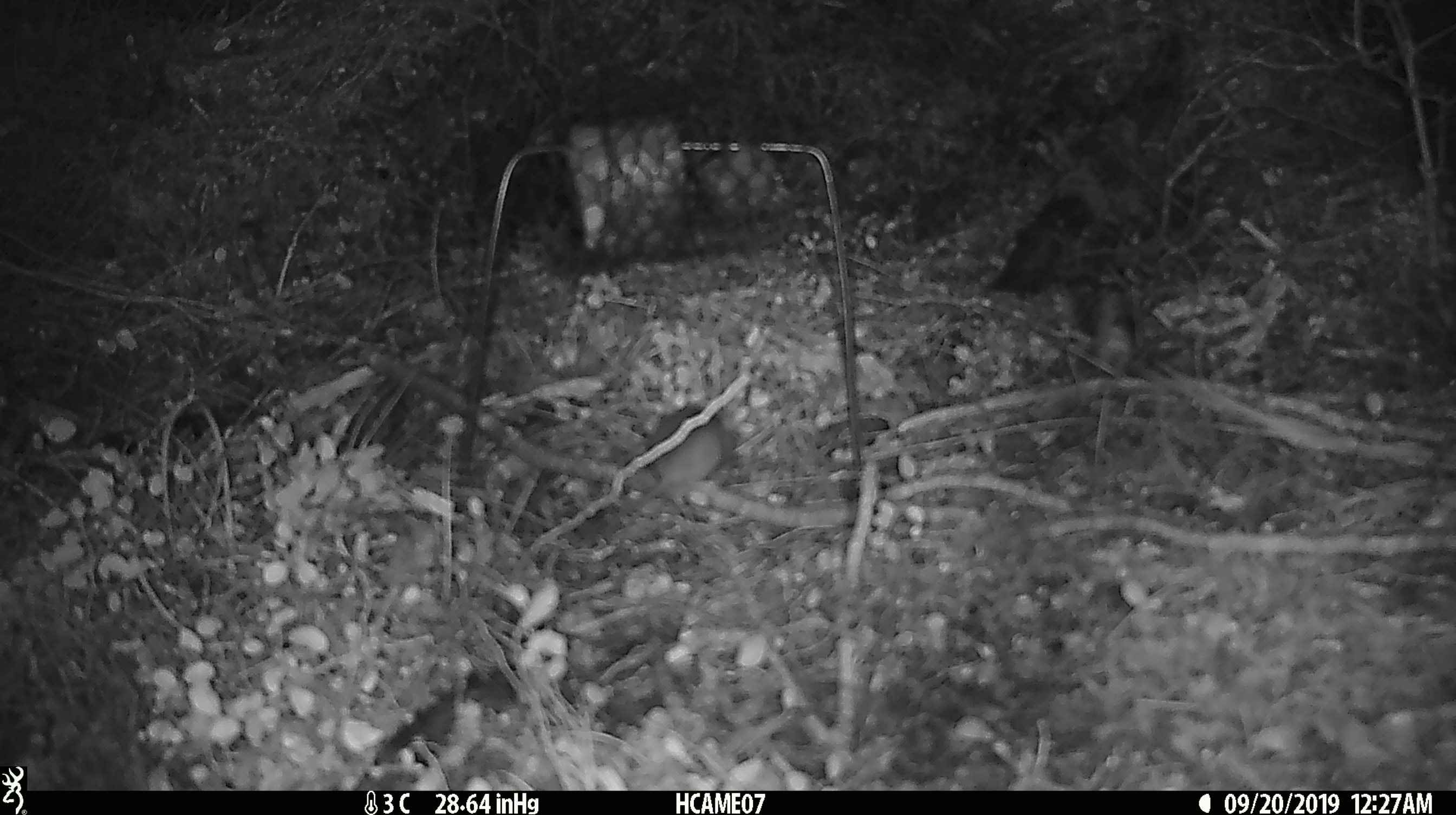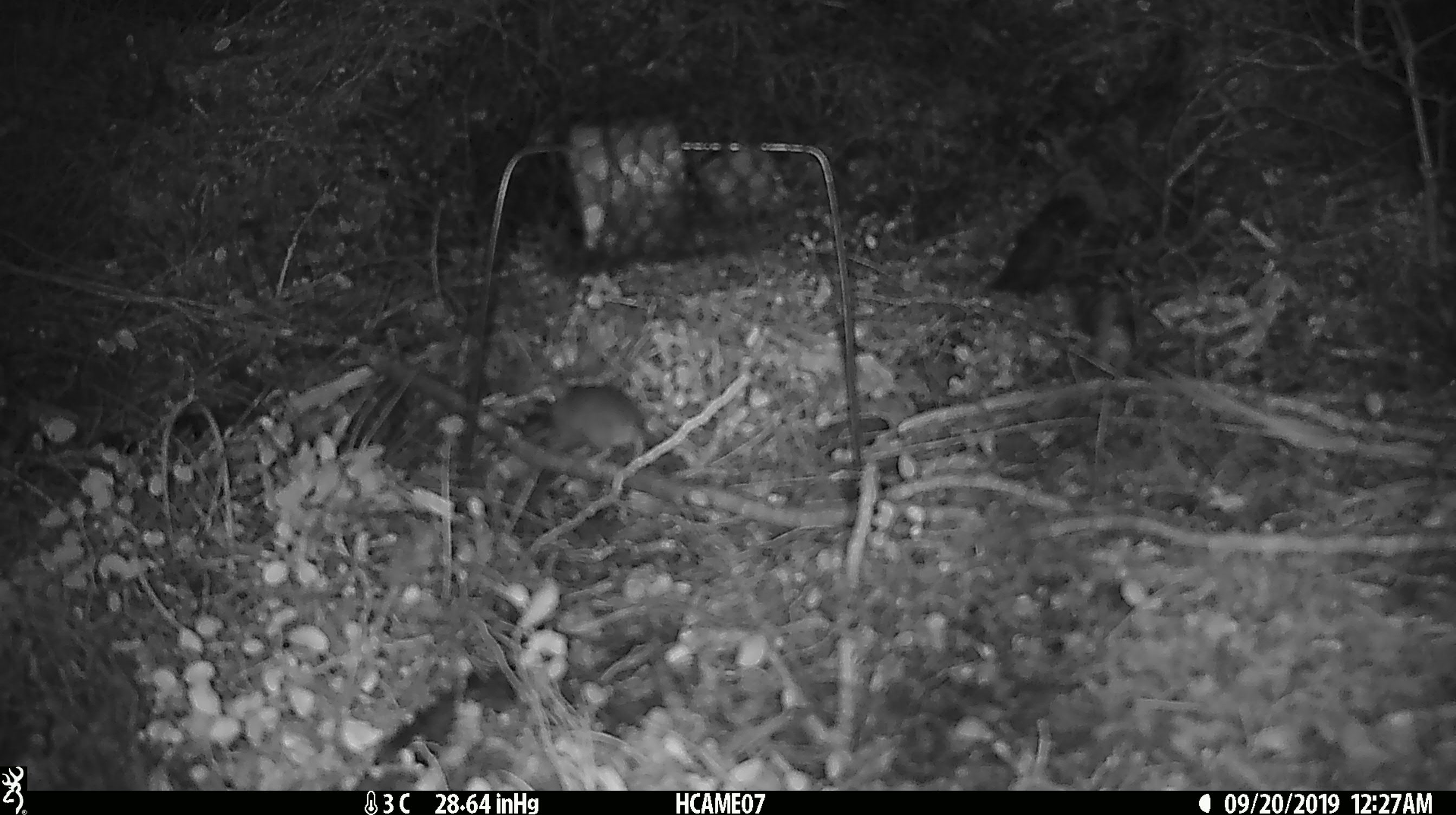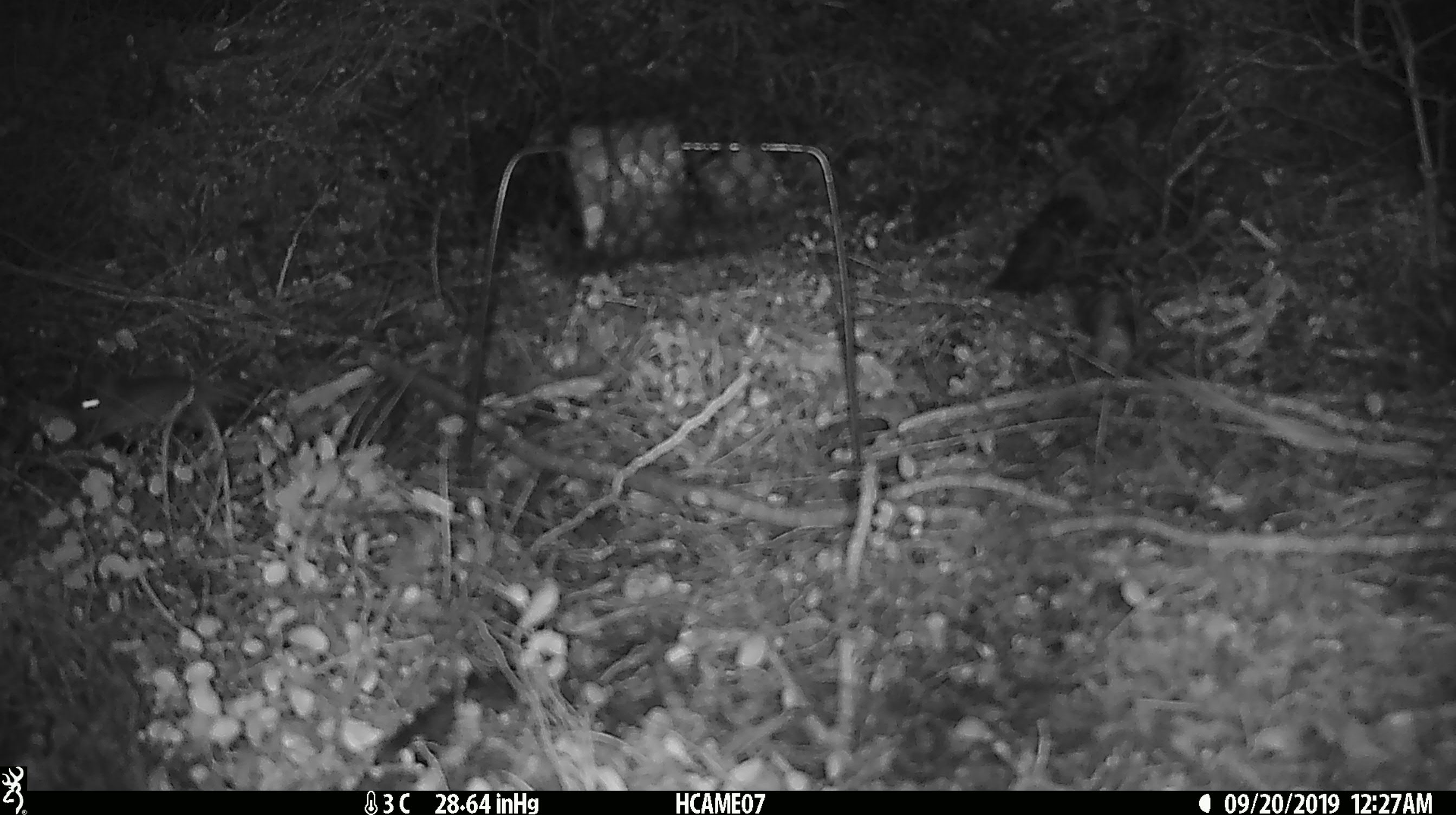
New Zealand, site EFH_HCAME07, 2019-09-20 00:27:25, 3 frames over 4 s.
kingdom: Animalia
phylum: Chordata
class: Mammalia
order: Rodentia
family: Muridae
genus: Mus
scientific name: Mus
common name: mouse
Mouse (Mus).